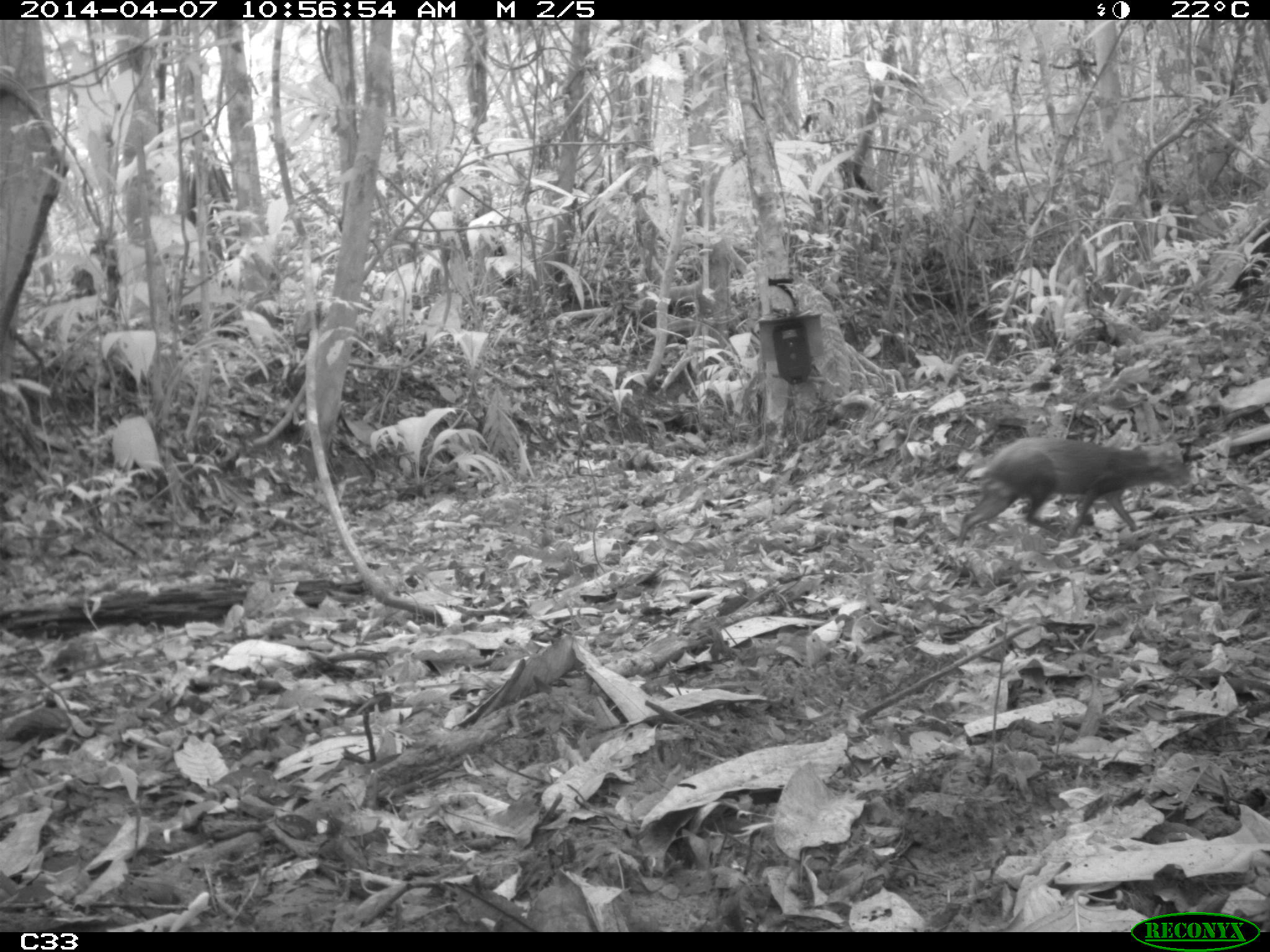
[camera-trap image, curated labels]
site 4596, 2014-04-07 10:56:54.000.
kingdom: Animalia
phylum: Chordata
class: Mammalia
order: Rodentia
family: Dasyproctidae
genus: Dasyprocta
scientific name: Dasyprocta leporina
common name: red-rumped agouti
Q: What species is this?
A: Dasyprocta leporina (red-rumped agouti).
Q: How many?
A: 1.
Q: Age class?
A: Adult.